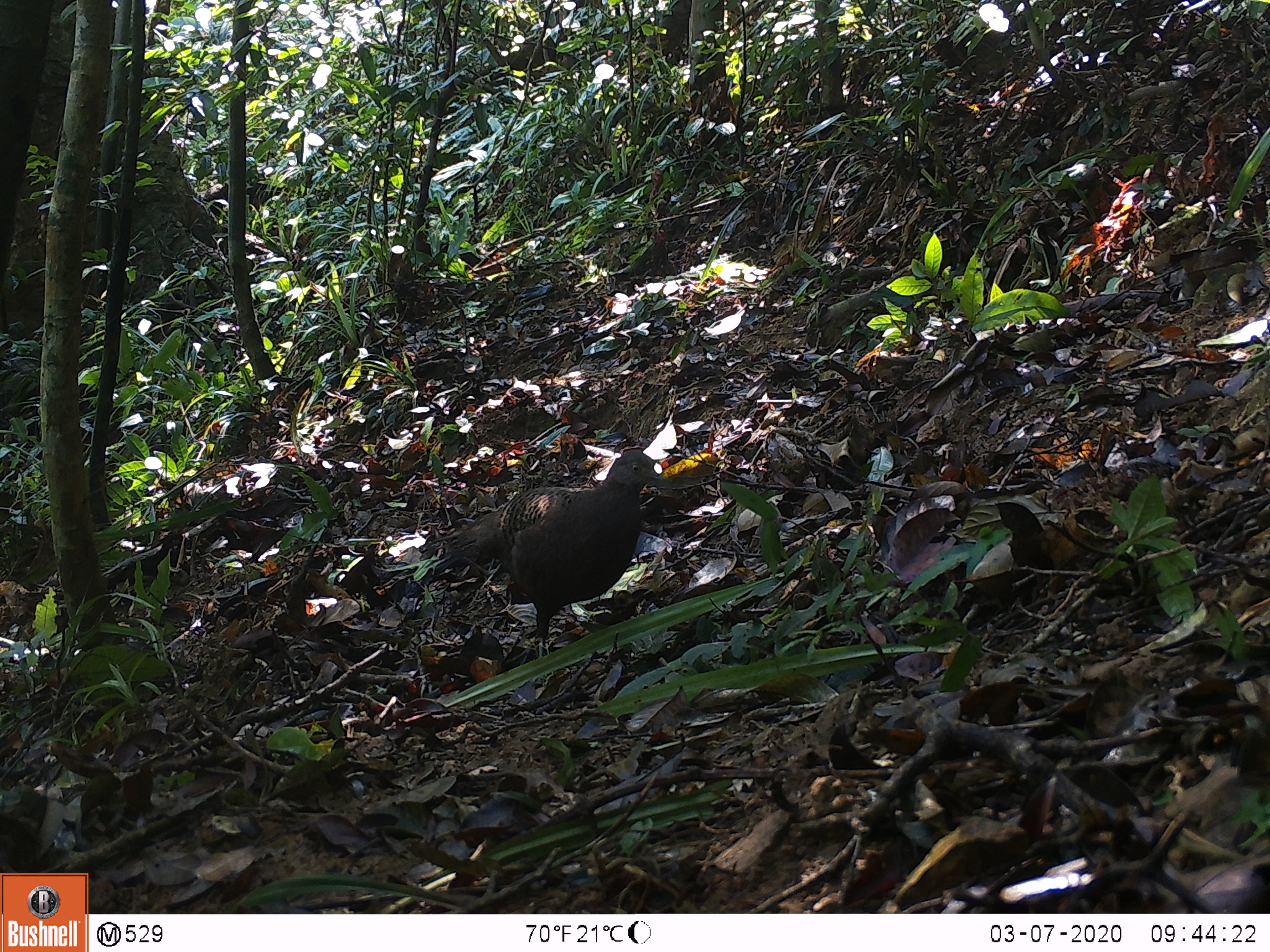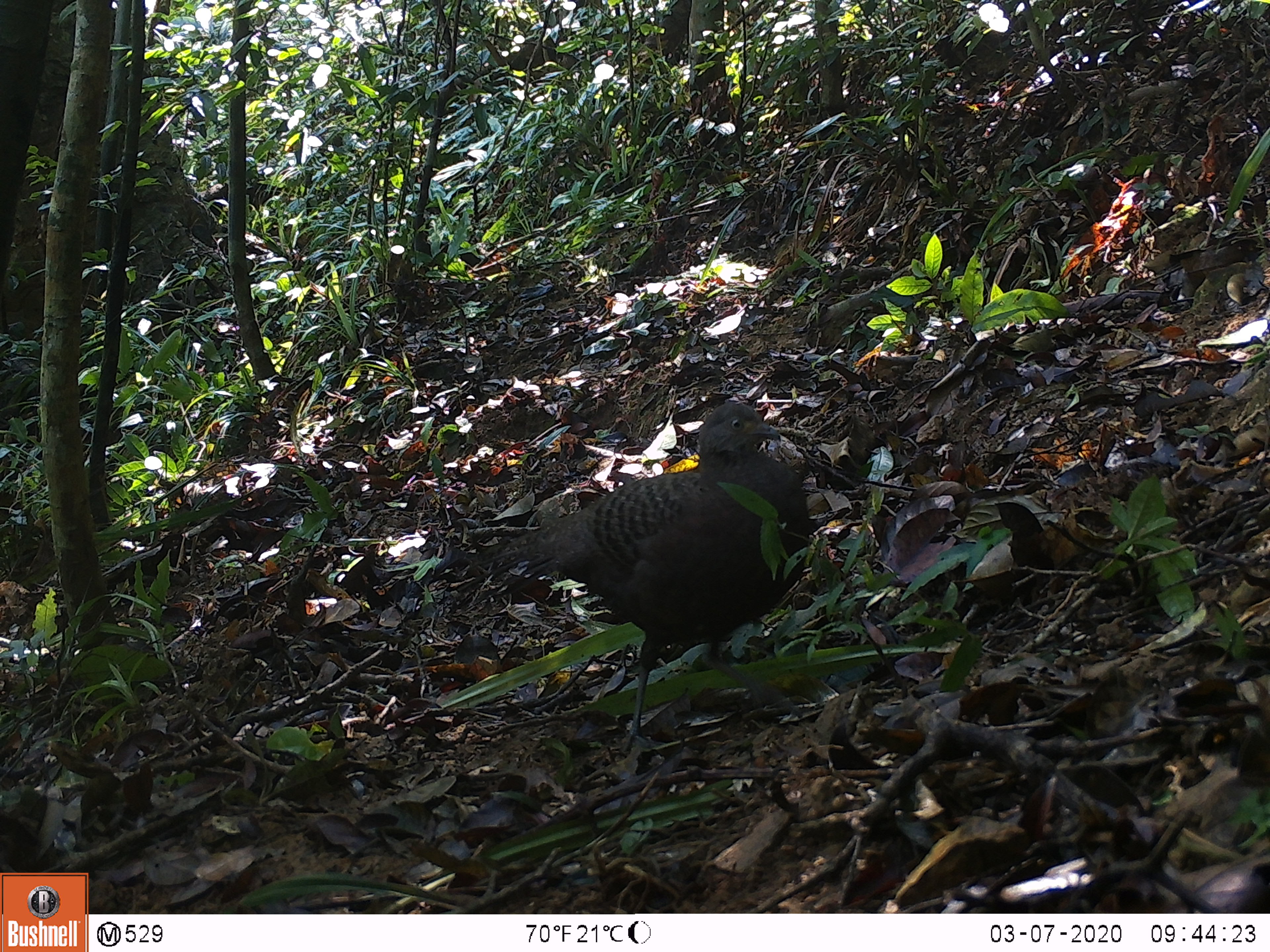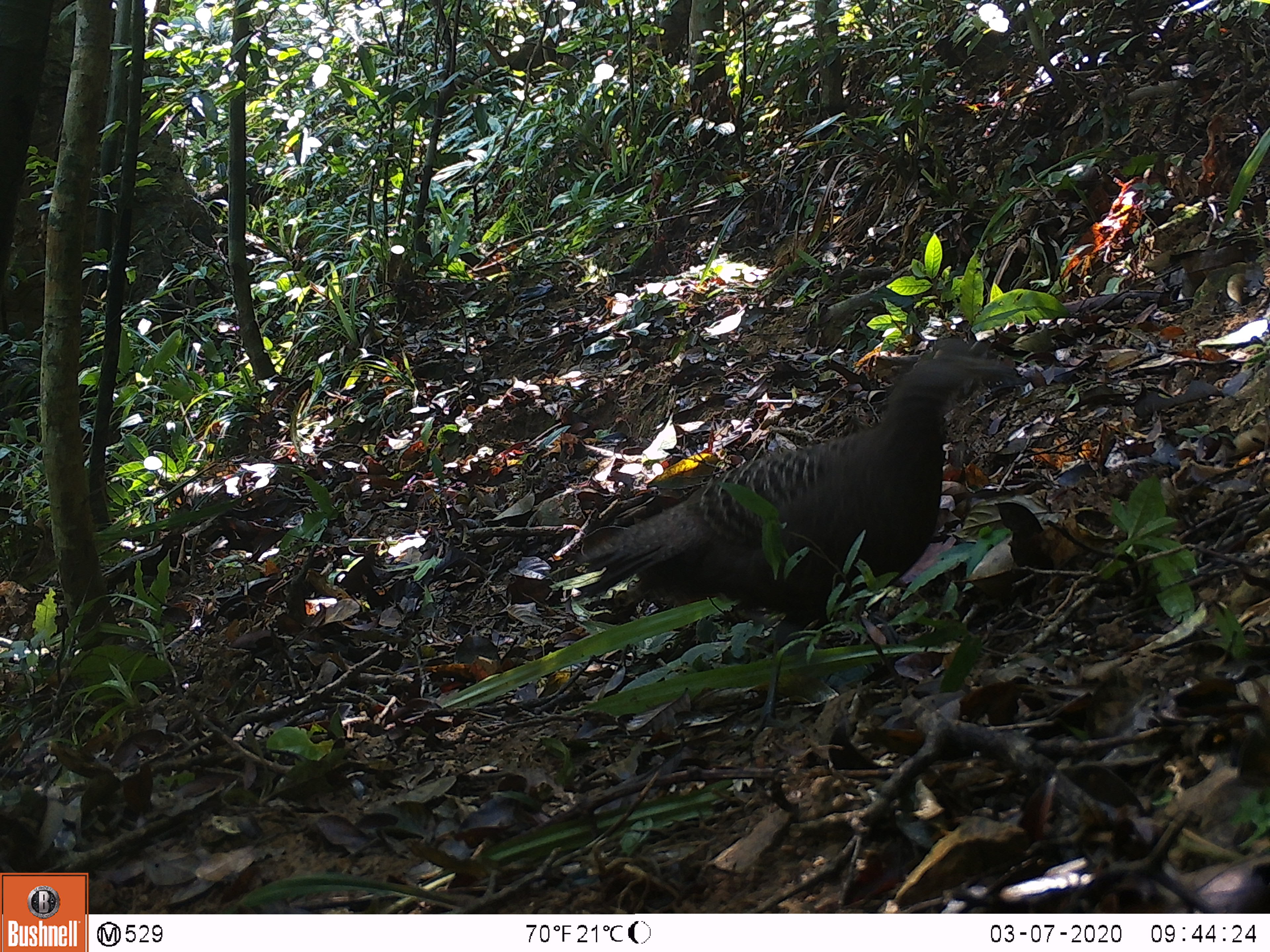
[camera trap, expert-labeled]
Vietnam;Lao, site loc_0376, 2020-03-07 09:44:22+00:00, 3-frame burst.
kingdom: Animalia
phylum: Chordata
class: Aves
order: Galliformes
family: Phasianidae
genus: Polyplectron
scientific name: Polyplectron bicalcaratum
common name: gray peacock-pheasant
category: grey peacock pheasant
Grey peacock pheasant (gray peacock-pheasant) (Polyplectron bicalcaratum). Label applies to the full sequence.